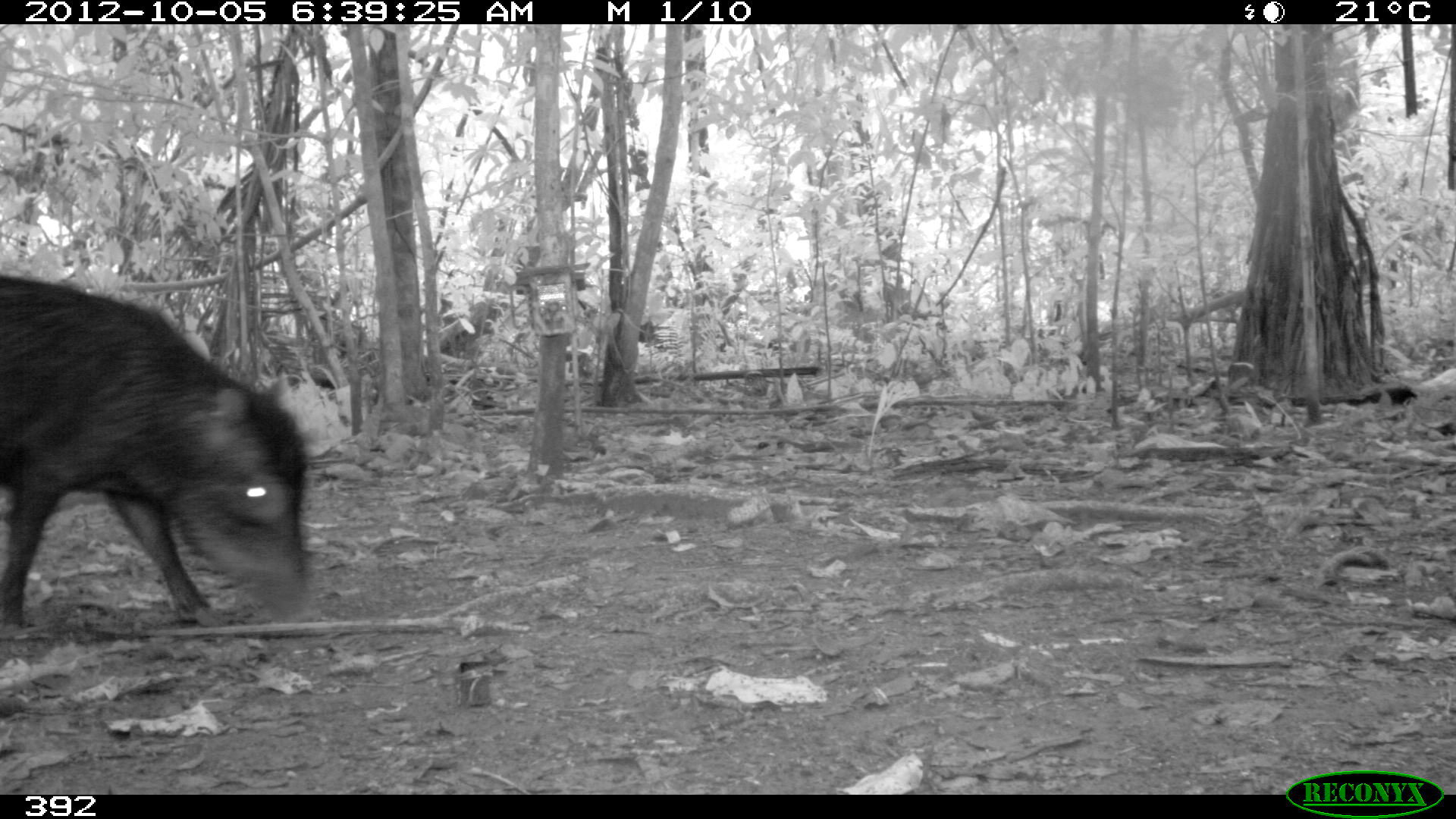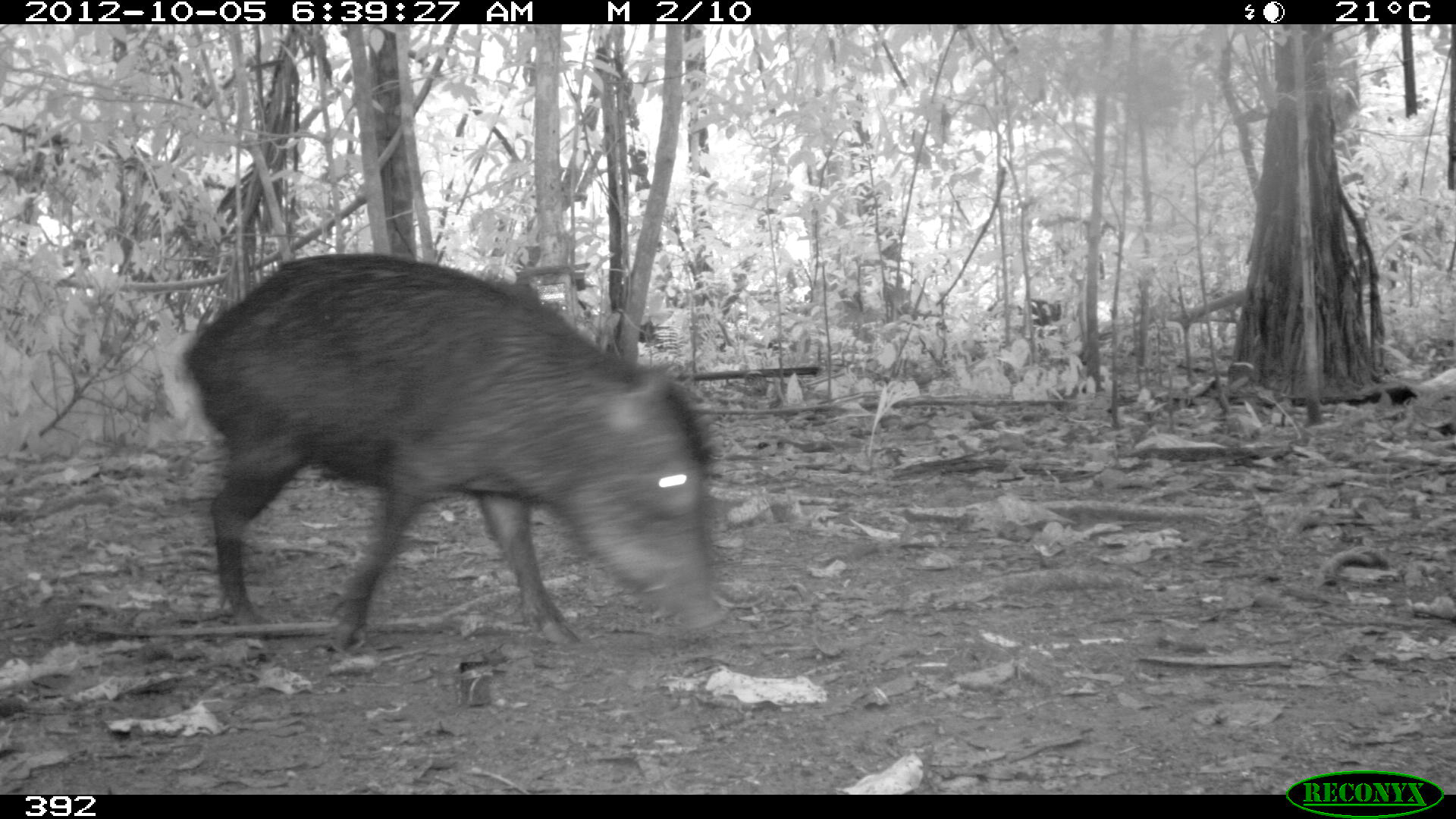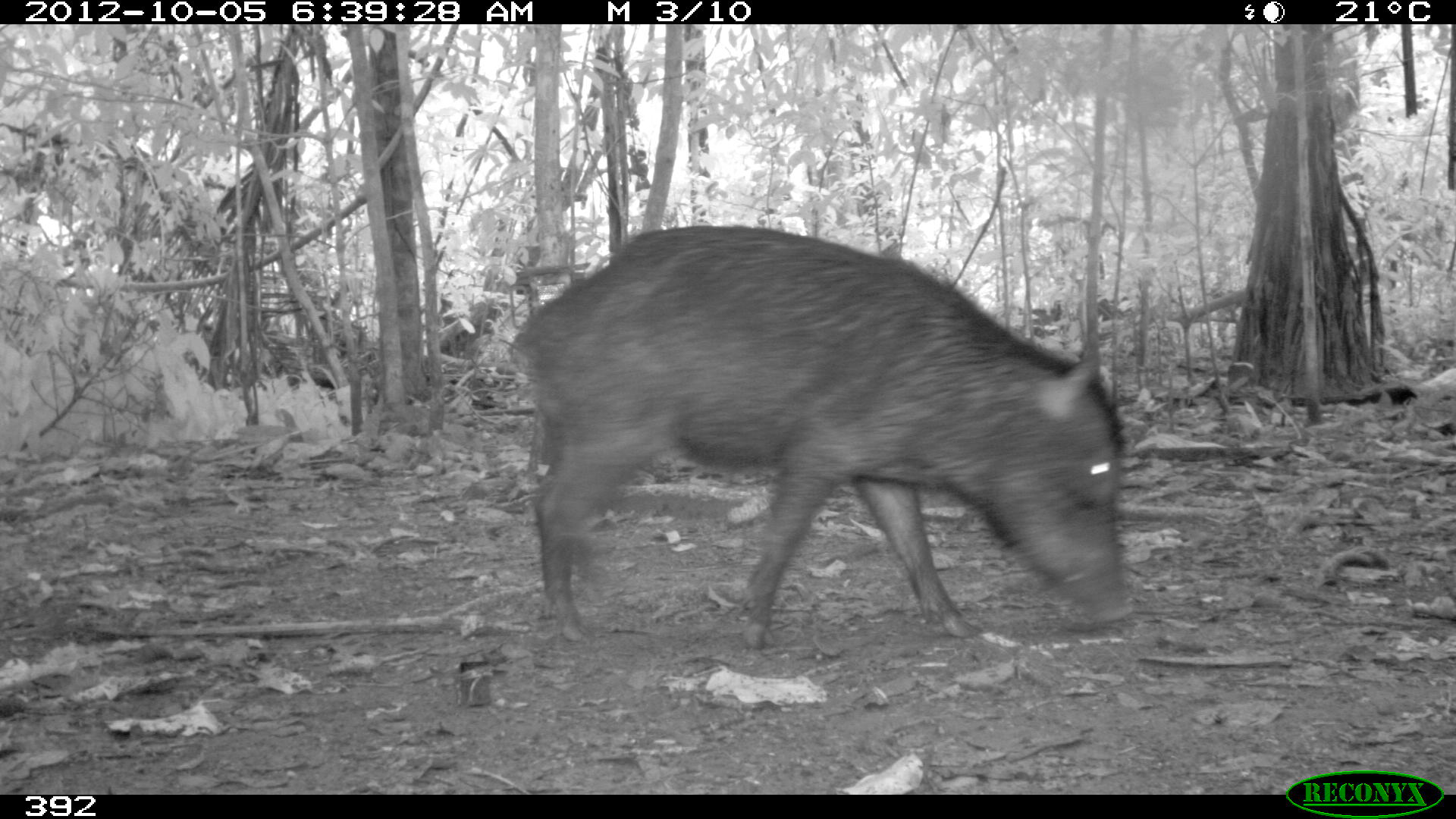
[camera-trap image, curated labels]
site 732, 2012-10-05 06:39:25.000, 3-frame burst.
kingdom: Animalia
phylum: Chordata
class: Mammalia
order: Artiodactyla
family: Tayassuidae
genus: Tayassu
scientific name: Tayassu pecari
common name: white-lipped peccary